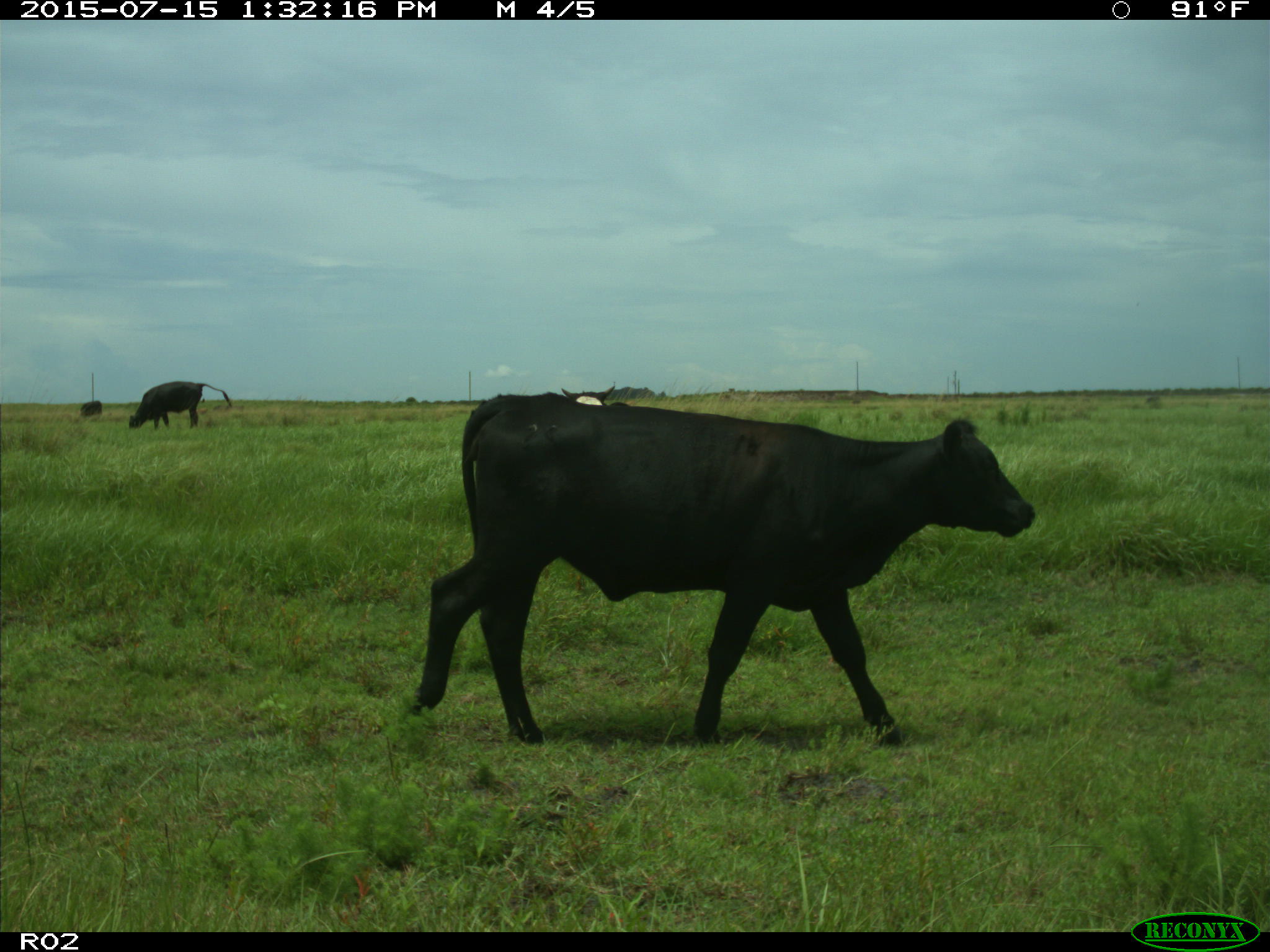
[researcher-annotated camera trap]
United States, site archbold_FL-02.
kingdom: Animalia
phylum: Chordata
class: Mammalia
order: Artiodactyla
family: Bovidae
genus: Bos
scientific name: Bos taurus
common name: domestic cow